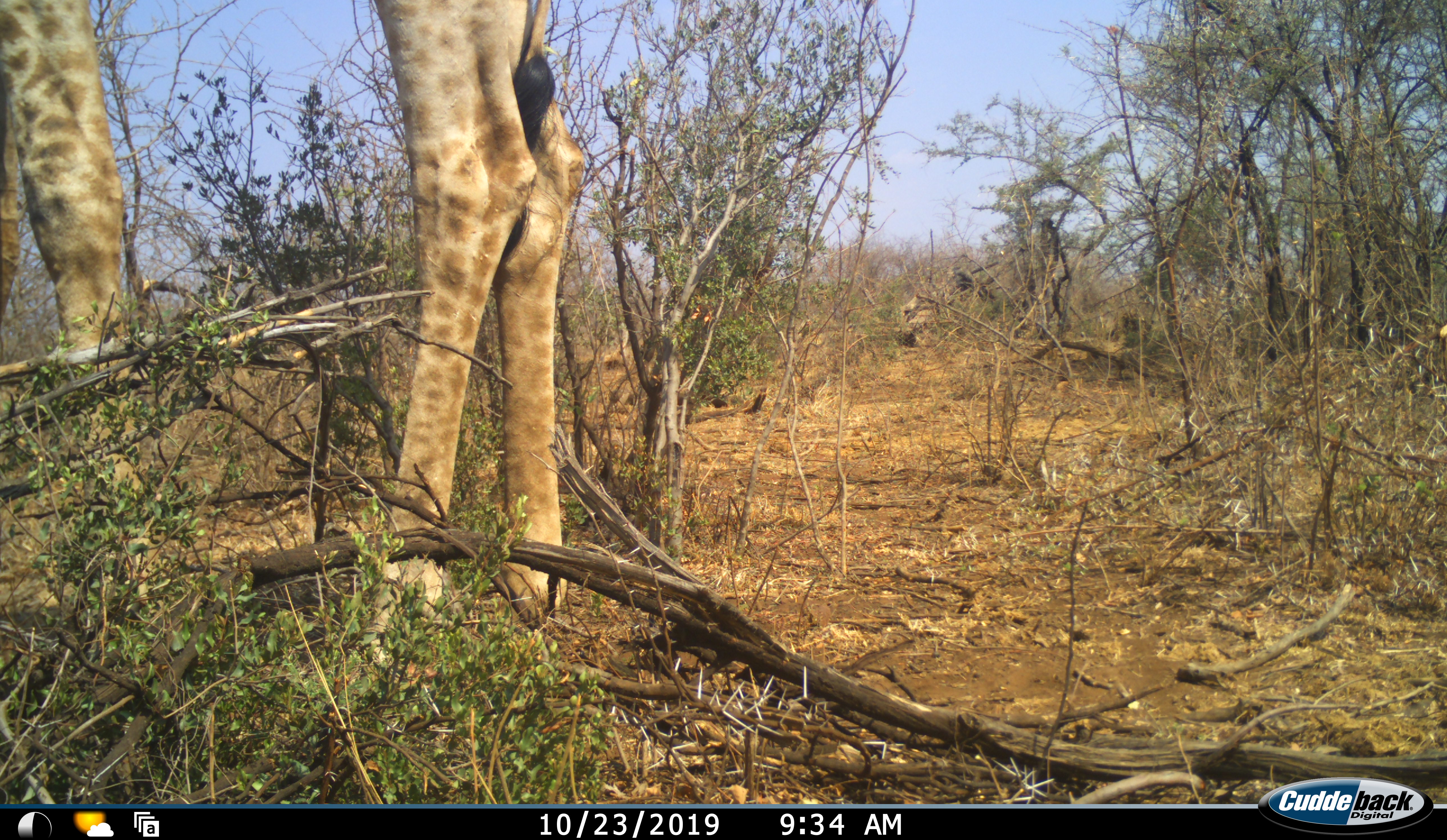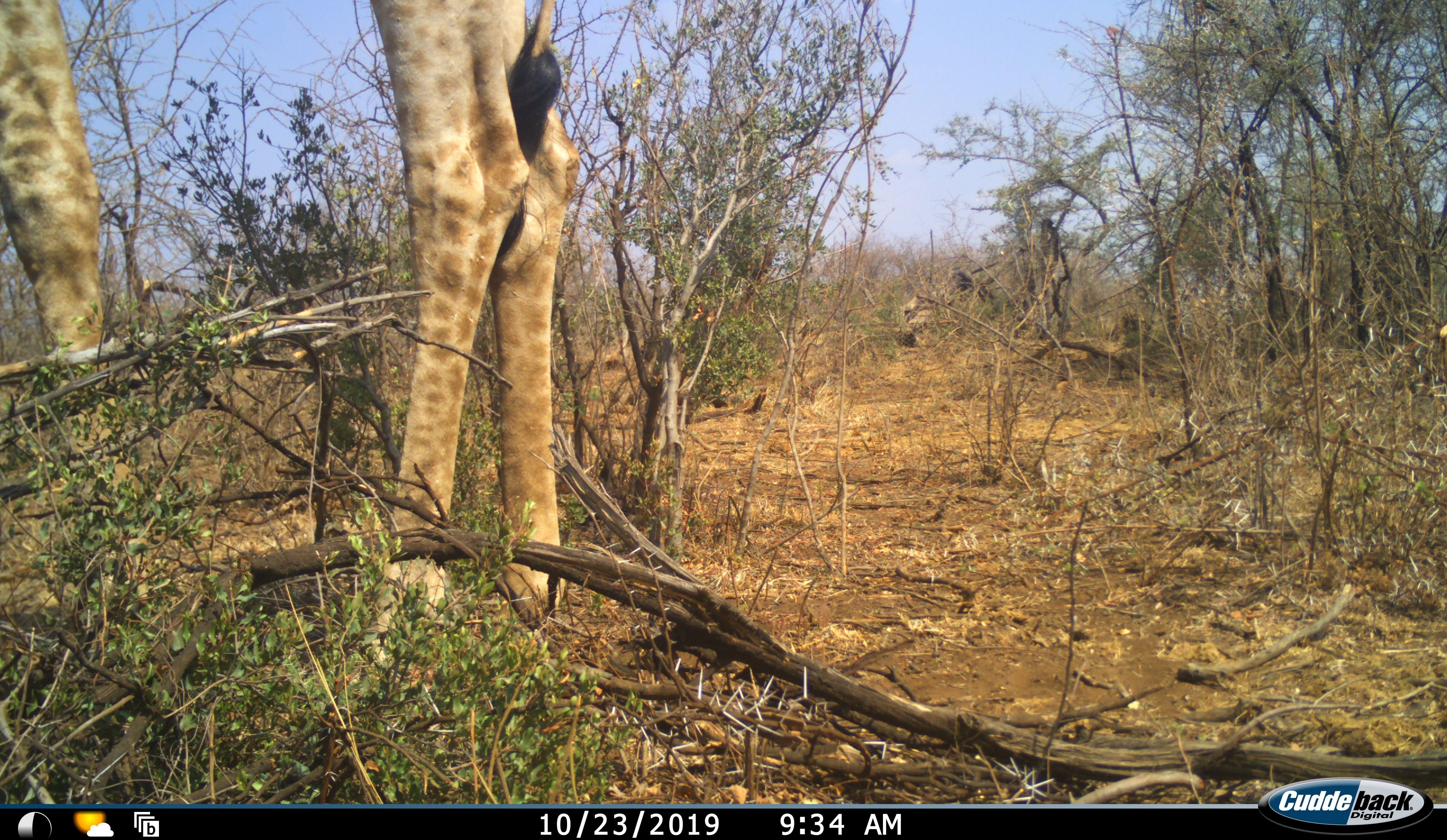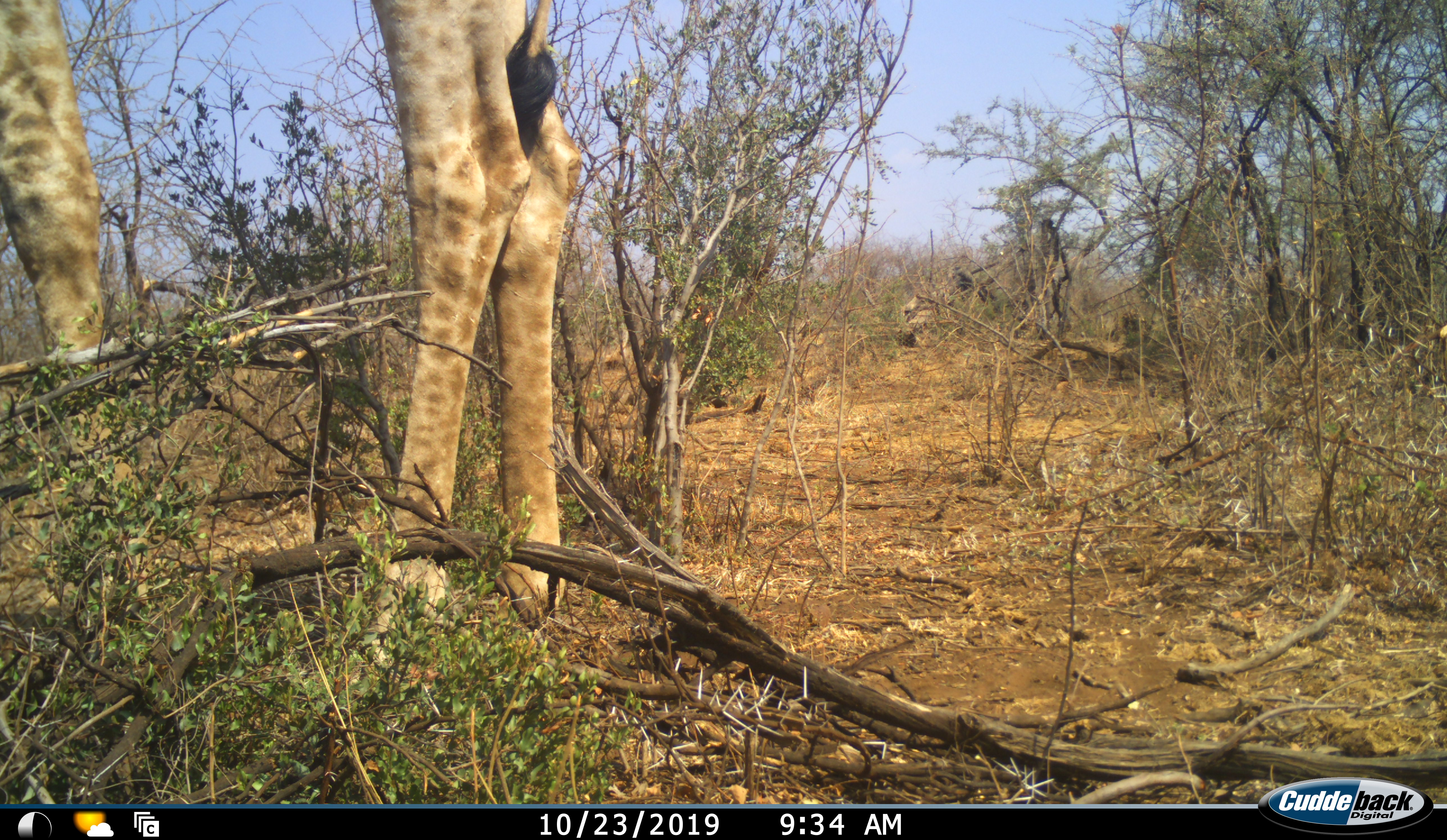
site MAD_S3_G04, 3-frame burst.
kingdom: Animalia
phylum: Chordata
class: Mammalia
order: Artiodactyla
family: Giraffidae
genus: Giraffa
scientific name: Giraffa camelopardalis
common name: giraffe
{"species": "giraffe (Giraffa camelopardalis)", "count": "1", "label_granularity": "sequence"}